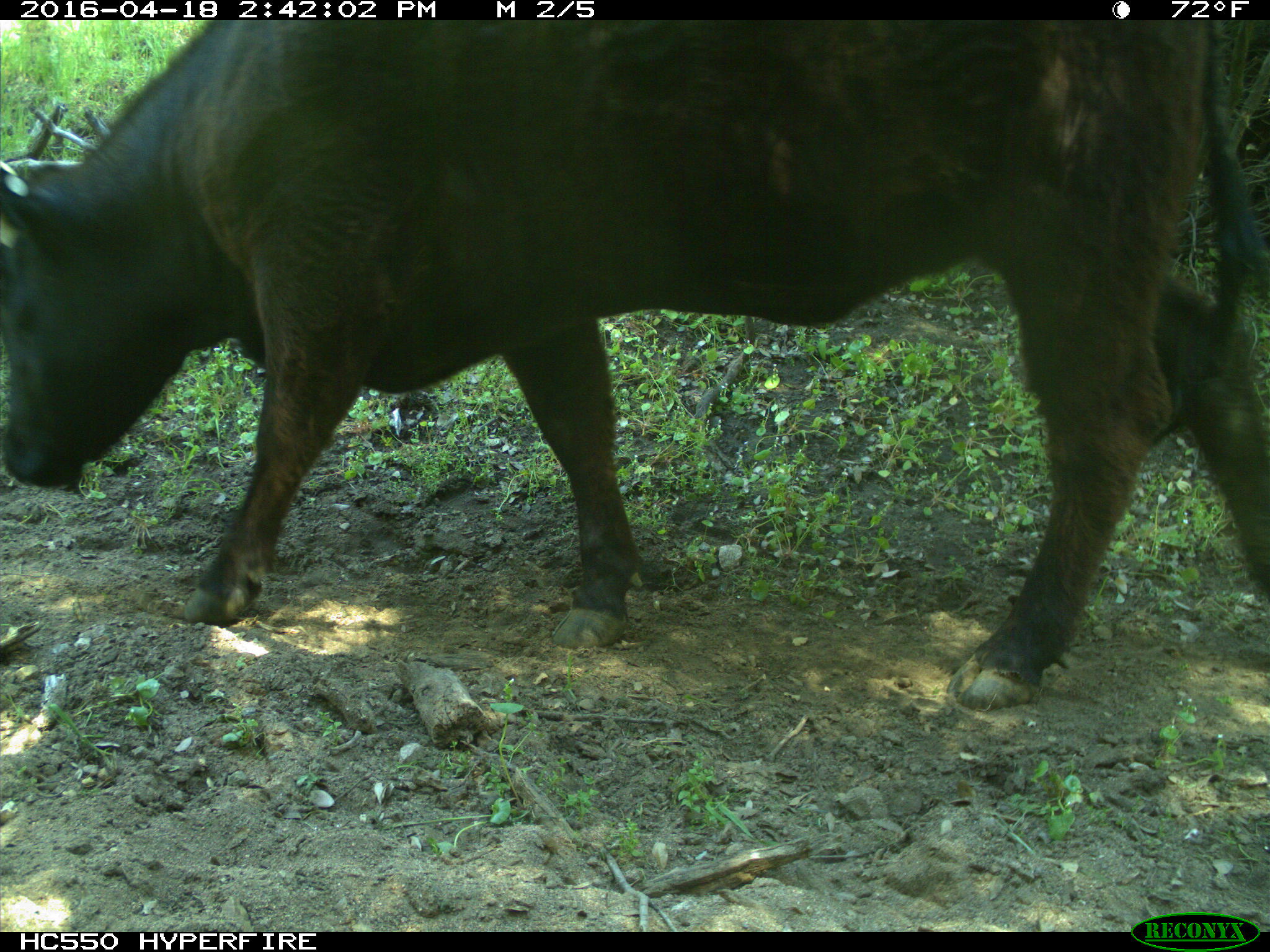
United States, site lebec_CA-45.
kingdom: Animalia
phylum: Chordata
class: Mammalia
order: Artiodactyla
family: Bovidae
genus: Bos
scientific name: Bos taurus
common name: domestic cow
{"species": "Bos taurus (domestic cow)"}